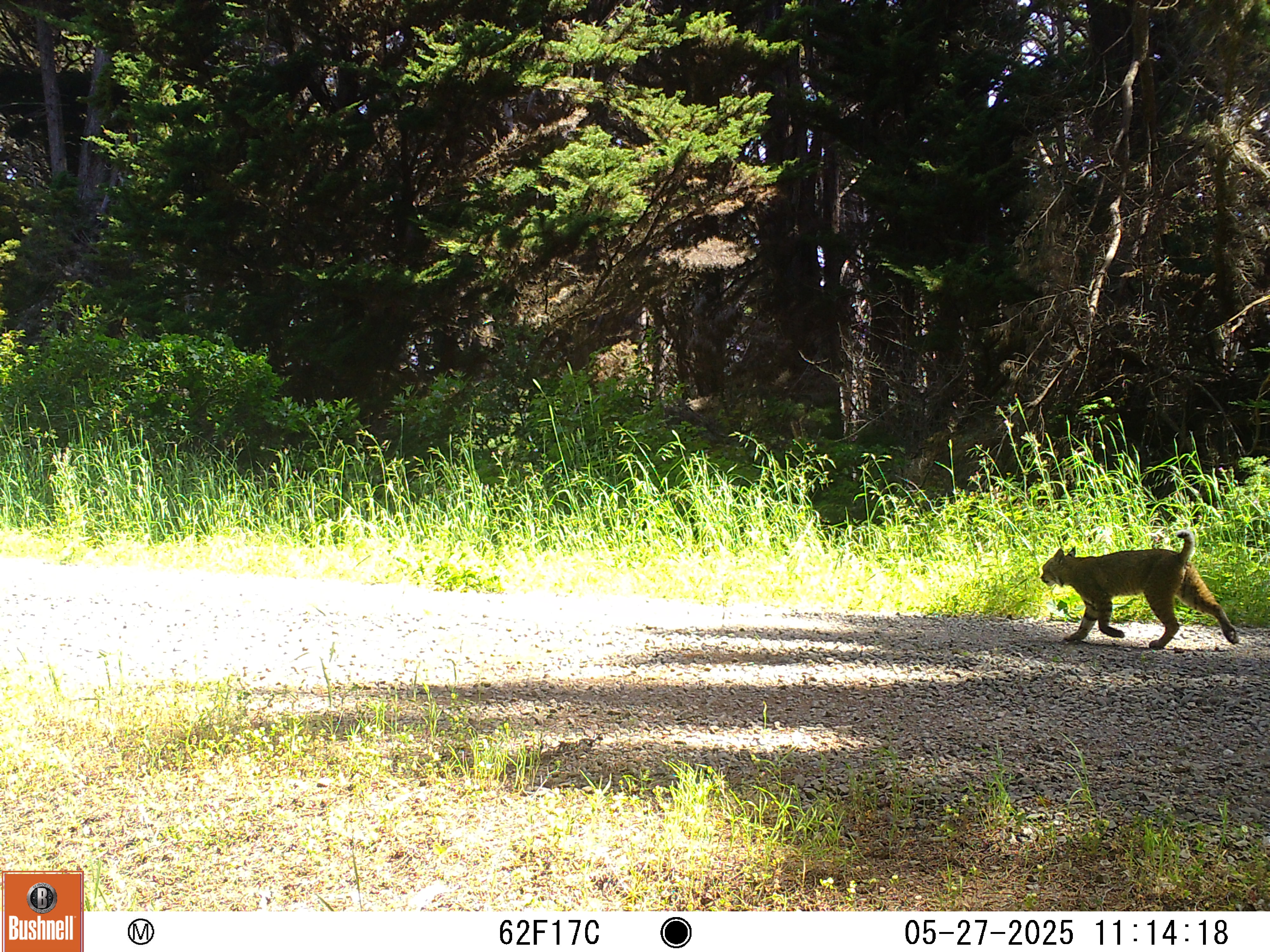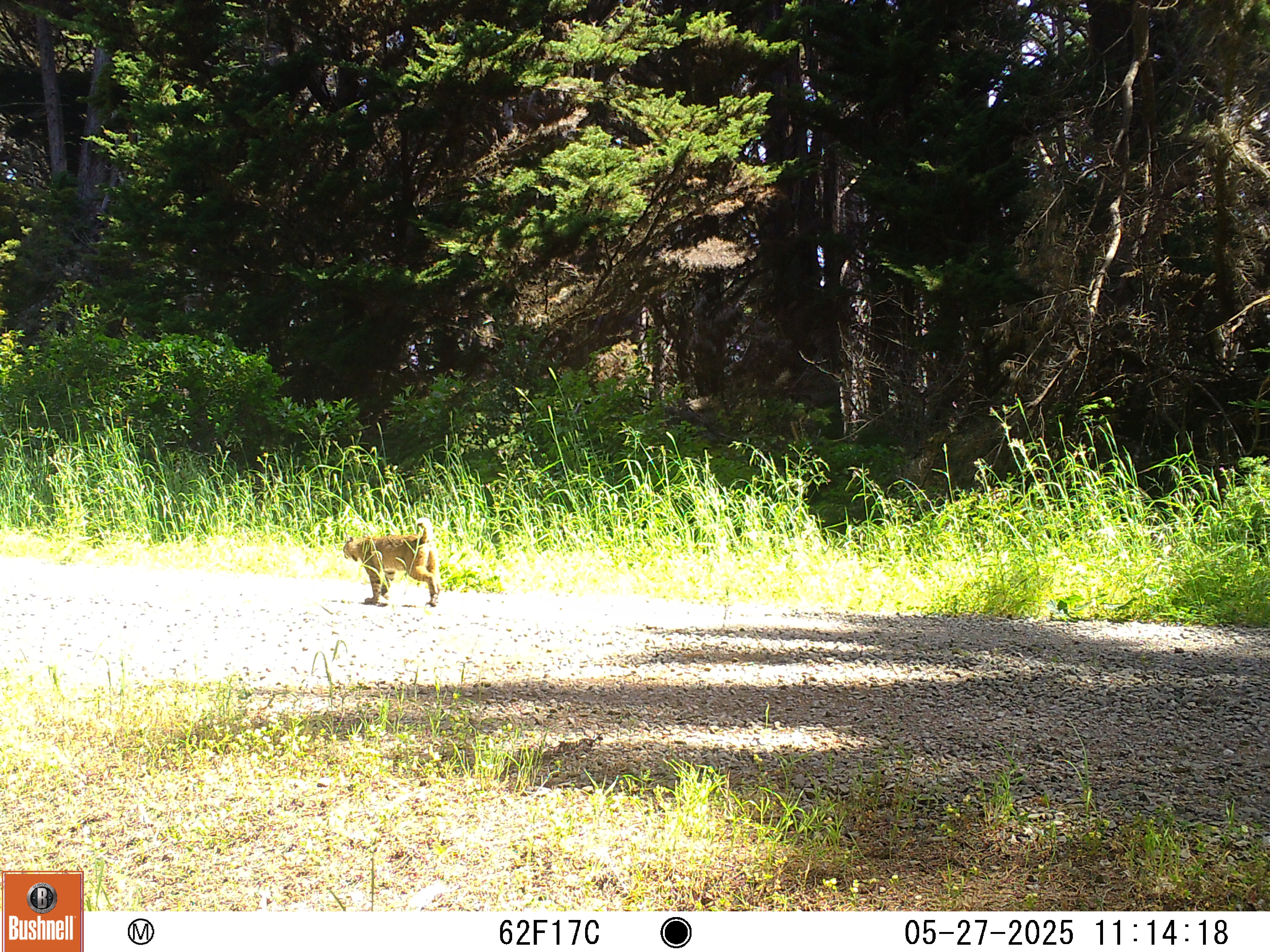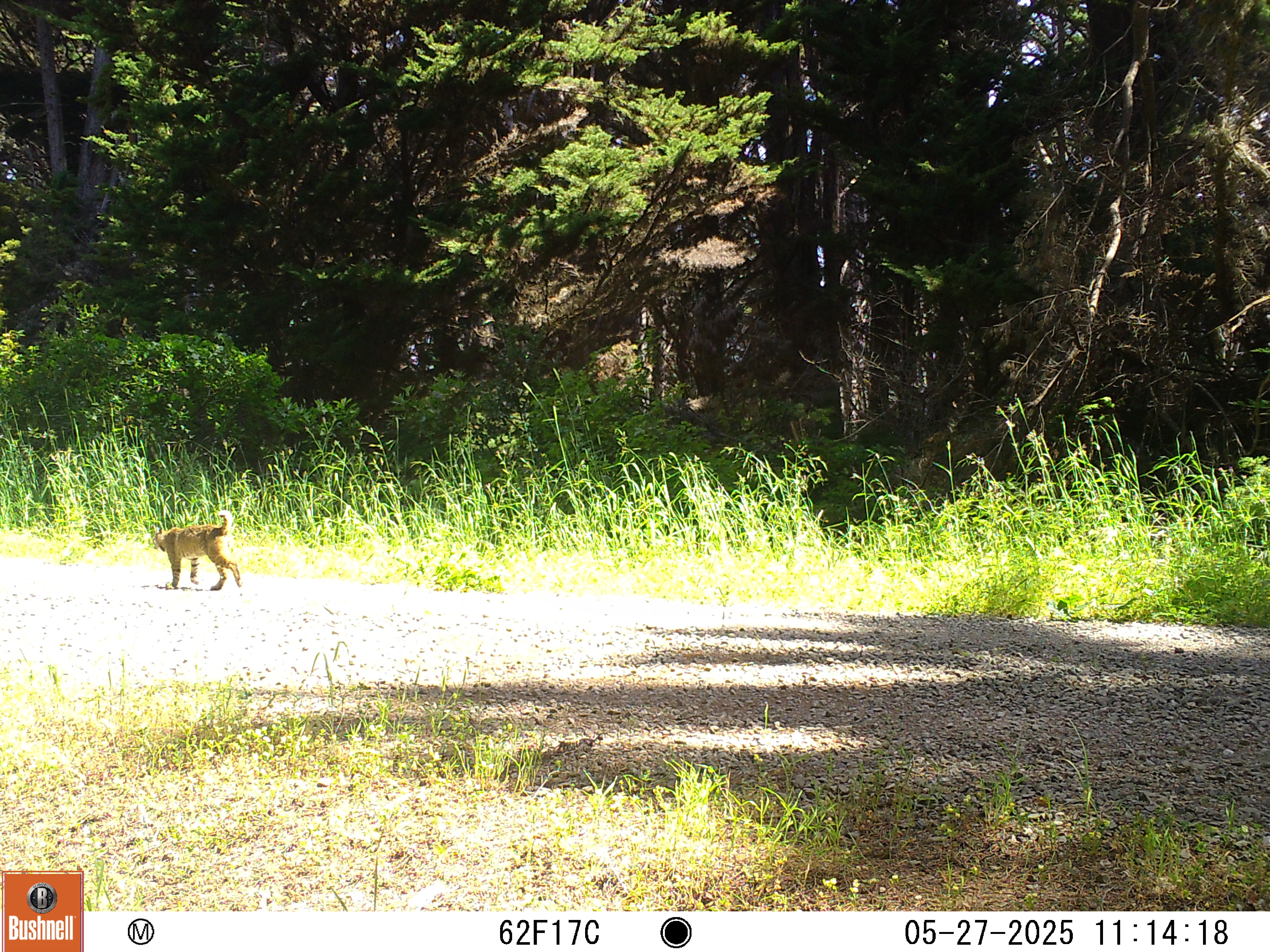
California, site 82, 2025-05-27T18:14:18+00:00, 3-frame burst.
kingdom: Animalia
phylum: Chordata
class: Mammalia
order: Carnivora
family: Felidae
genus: Lynx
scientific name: Lynx rufus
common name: bobcat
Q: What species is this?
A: Bobcat (Lynx rufus).